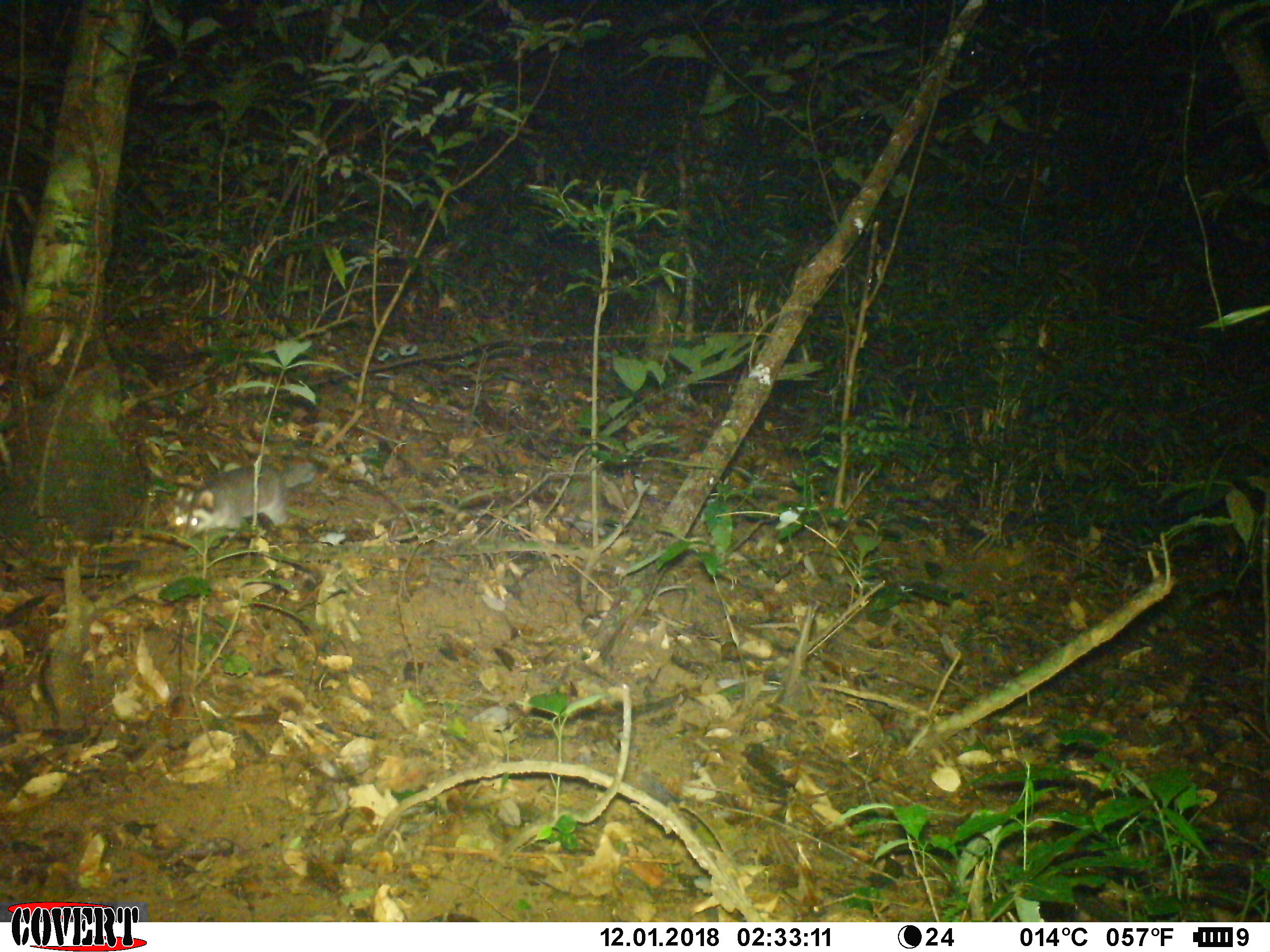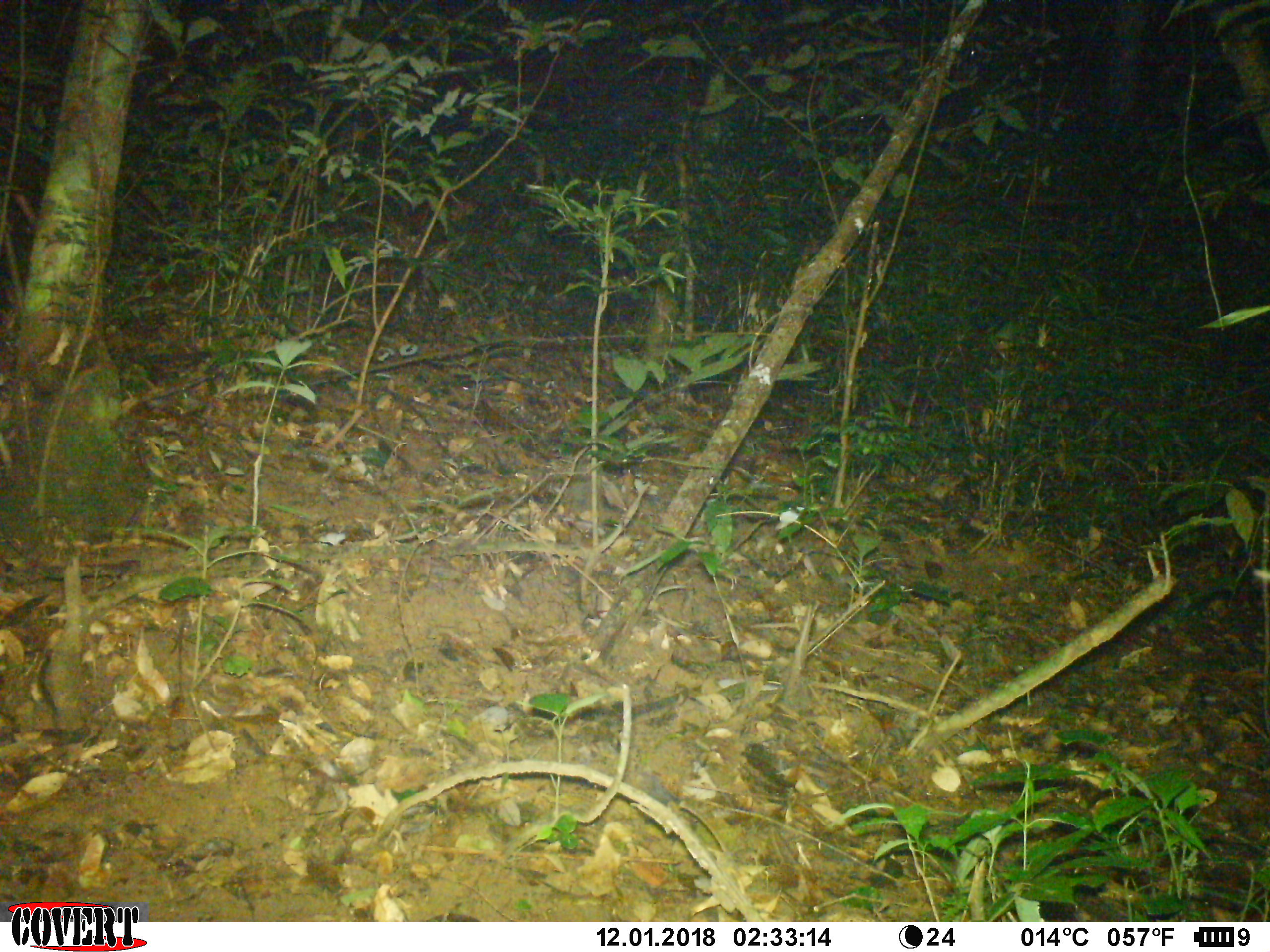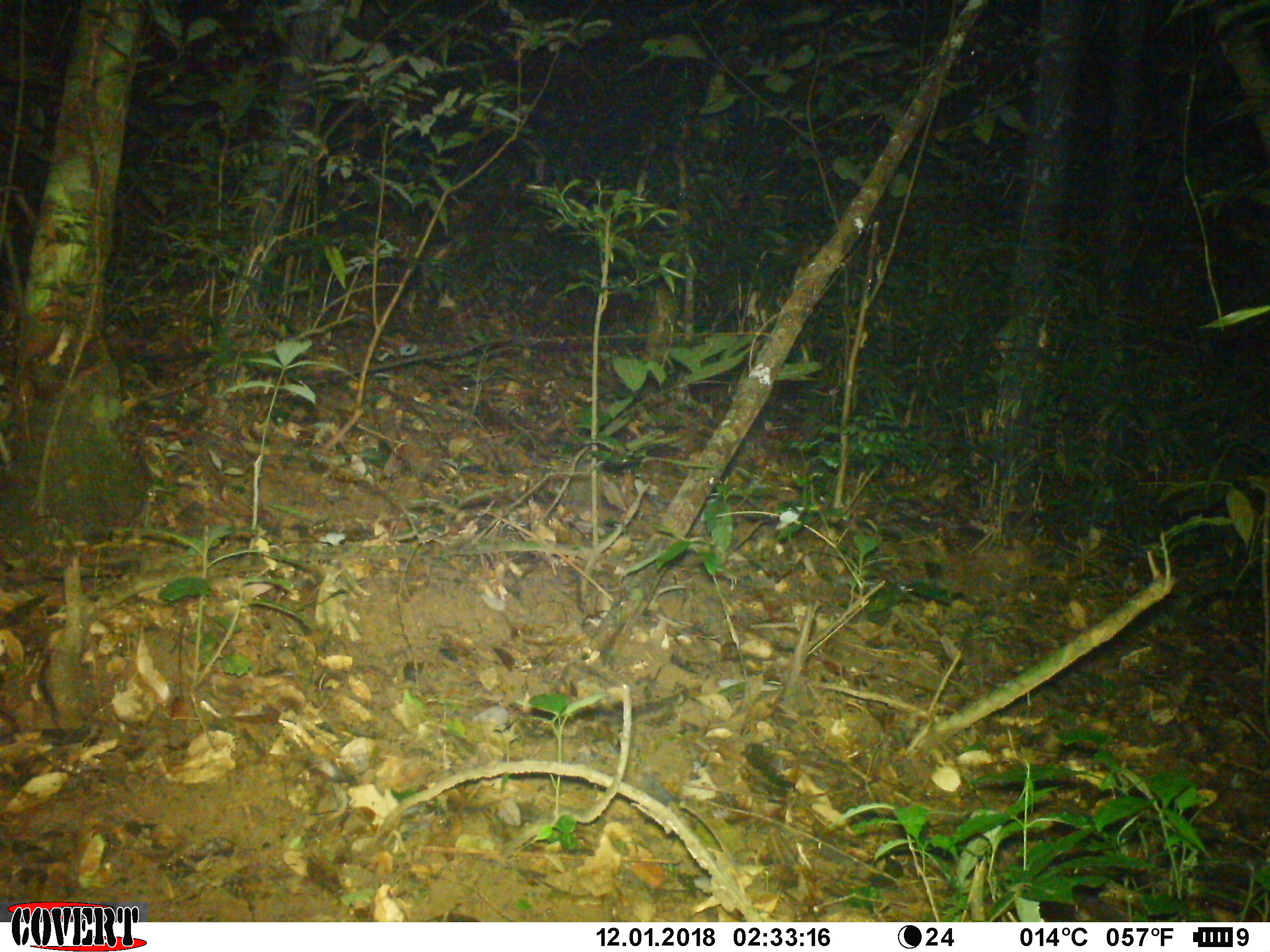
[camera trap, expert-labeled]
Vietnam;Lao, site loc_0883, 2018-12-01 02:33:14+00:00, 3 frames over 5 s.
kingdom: Animalia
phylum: Chordata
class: Mammalia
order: Carnivora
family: Mustelidae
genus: Melogale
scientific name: Melogale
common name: ferret badger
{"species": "ferret badger (Melogale)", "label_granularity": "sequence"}